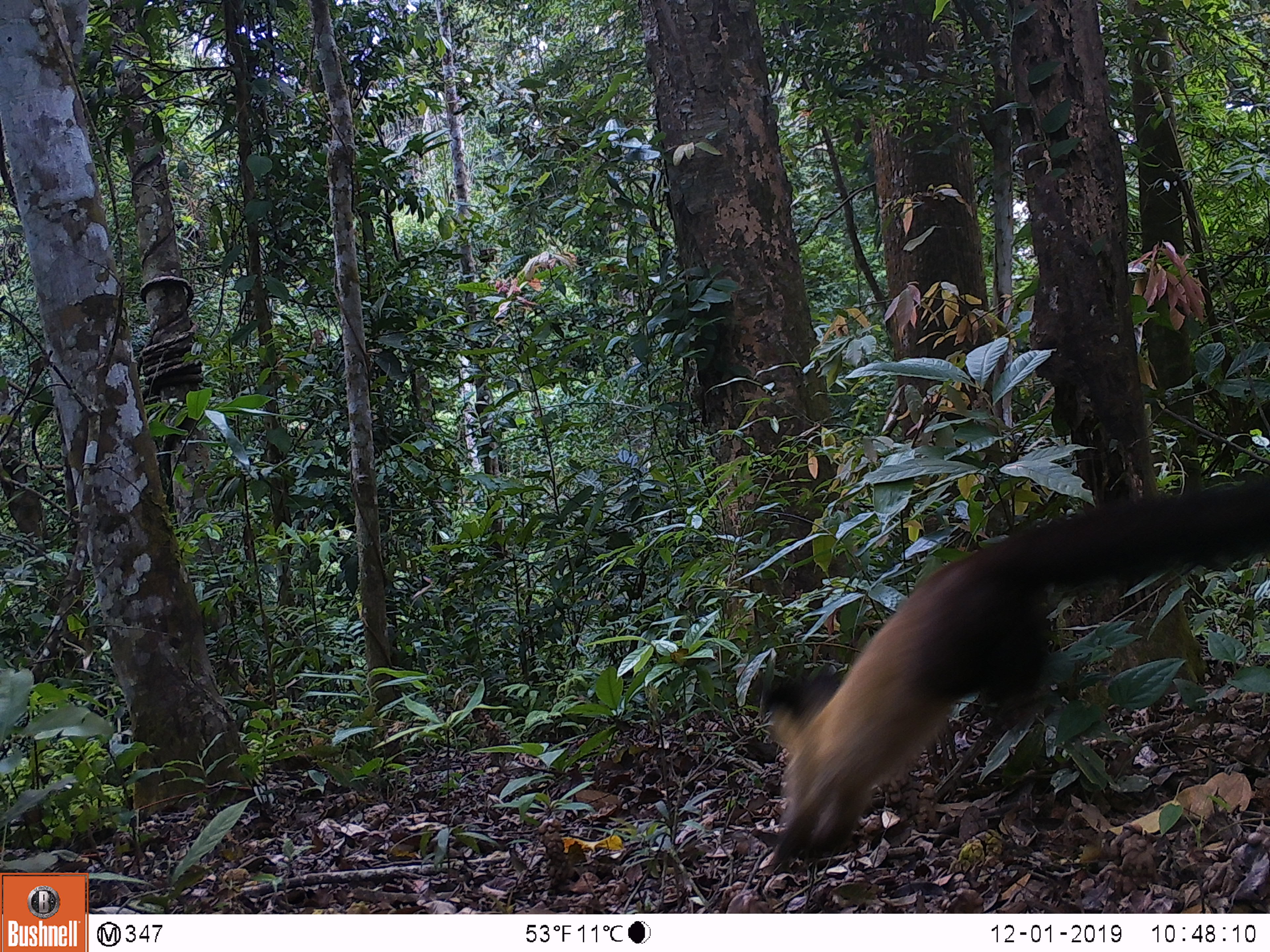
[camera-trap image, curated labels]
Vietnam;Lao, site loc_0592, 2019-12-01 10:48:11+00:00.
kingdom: Animalia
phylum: Chordata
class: Mammalia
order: Carnivora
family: Mustelidae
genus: Martes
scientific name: Martes flavigula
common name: yellow-throated marten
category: yellow throated marten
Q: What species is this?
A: Yellow throated marten (yellow-throated marten) (Martes flavigula).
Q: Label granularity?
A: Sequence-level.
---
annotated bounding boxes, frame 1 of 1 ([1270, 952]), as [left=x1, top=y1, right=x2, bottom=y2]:
yellow throated marten: [left=761, top=473, right=1270, bottom=868]